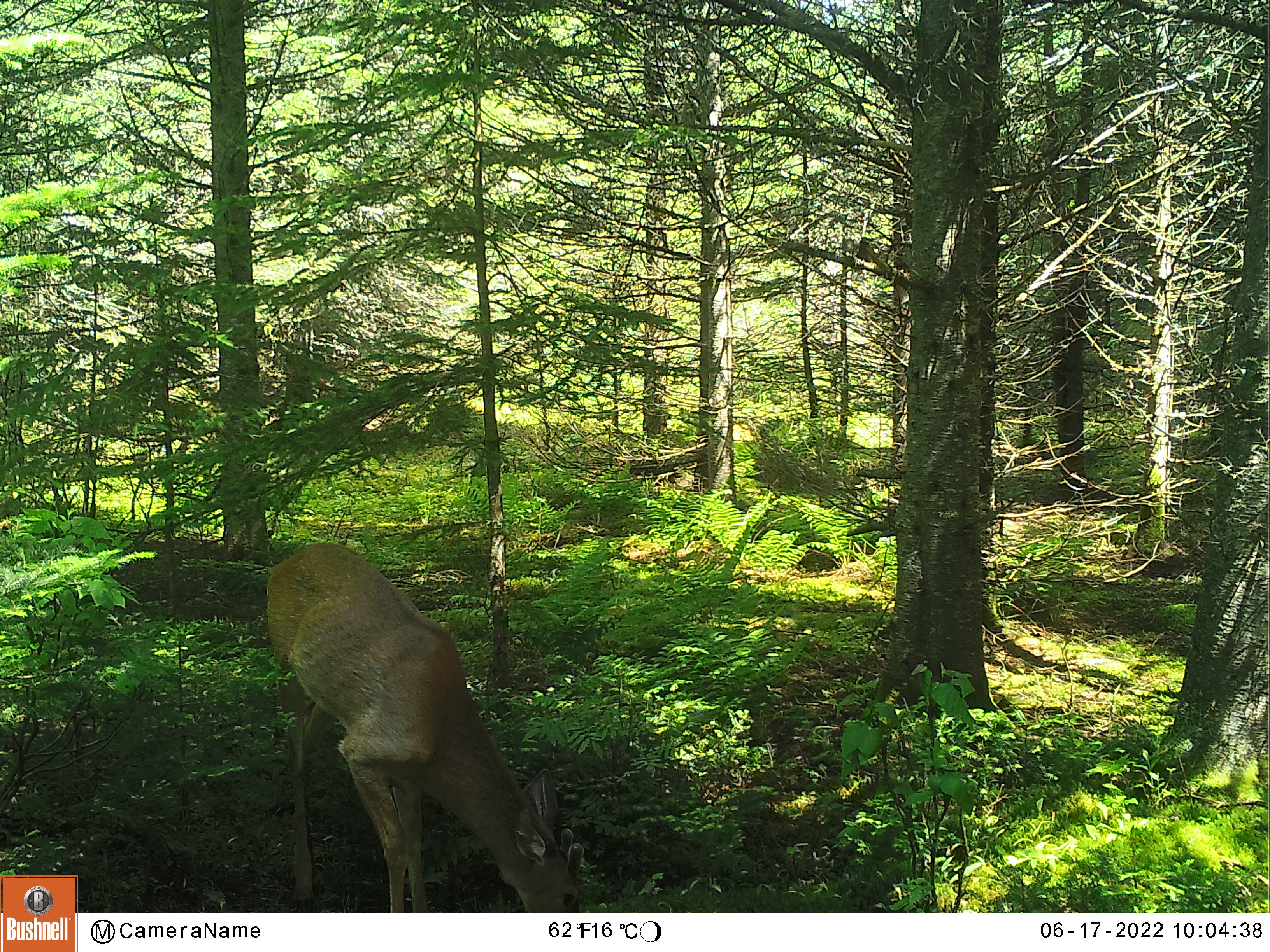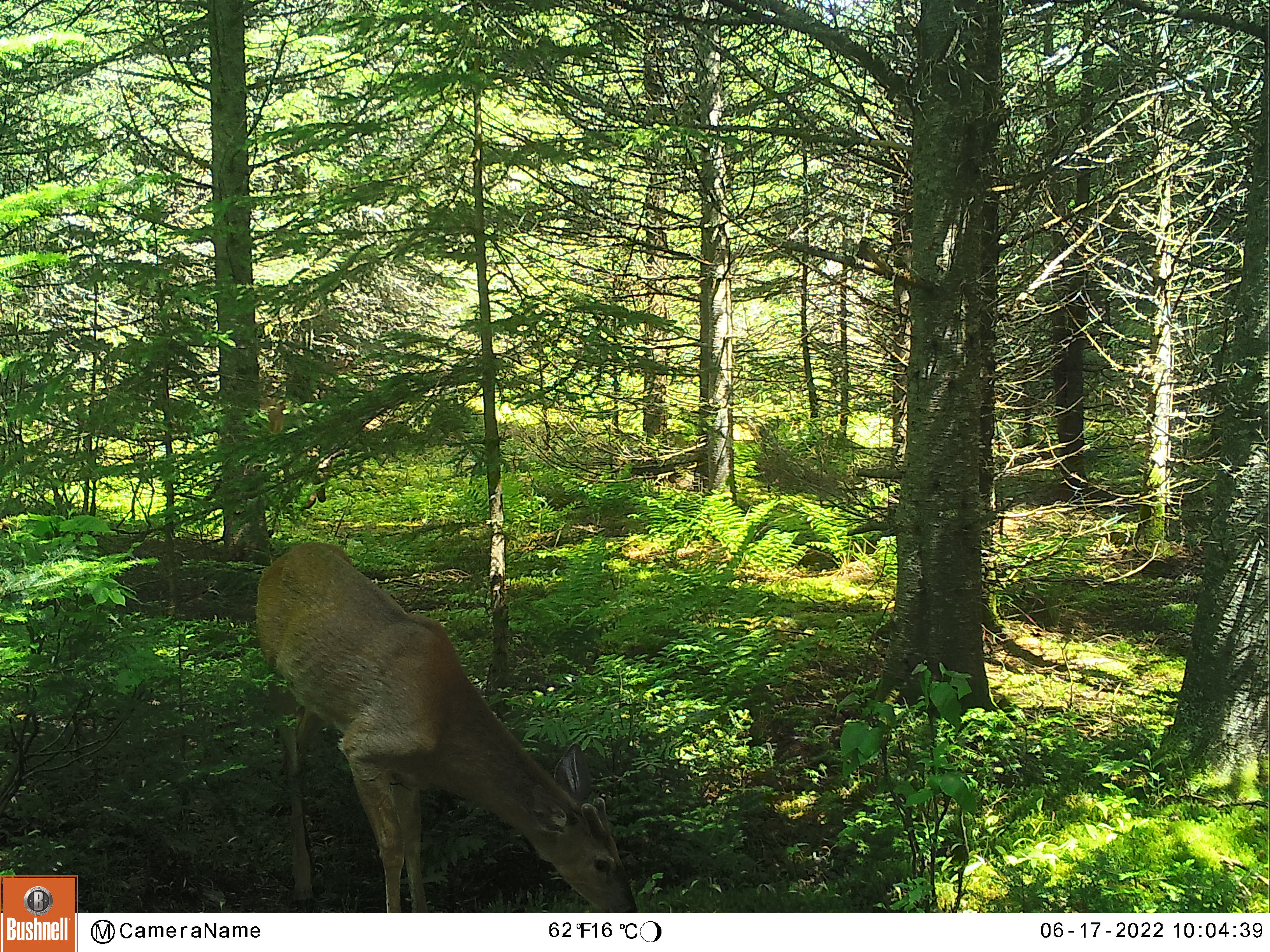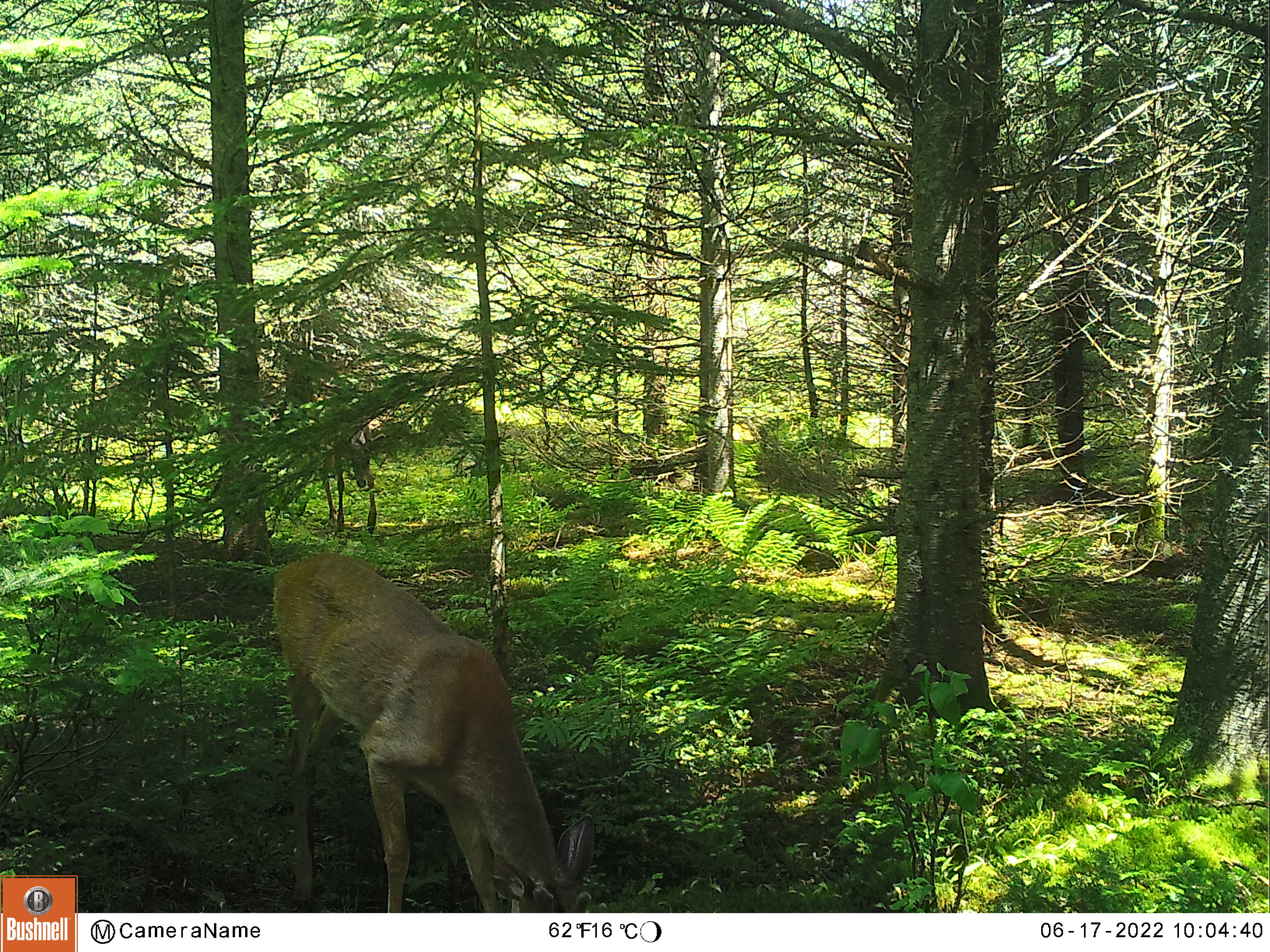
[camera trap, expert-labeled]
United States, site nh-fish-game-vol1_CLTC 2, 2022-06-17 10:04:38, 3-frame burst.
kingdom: Animalia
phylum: Chordata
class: Mammalia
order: Artiodactyla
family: Cervidae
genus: Odocoileus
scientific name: Odocoileus virginianus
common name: white-tailed deer